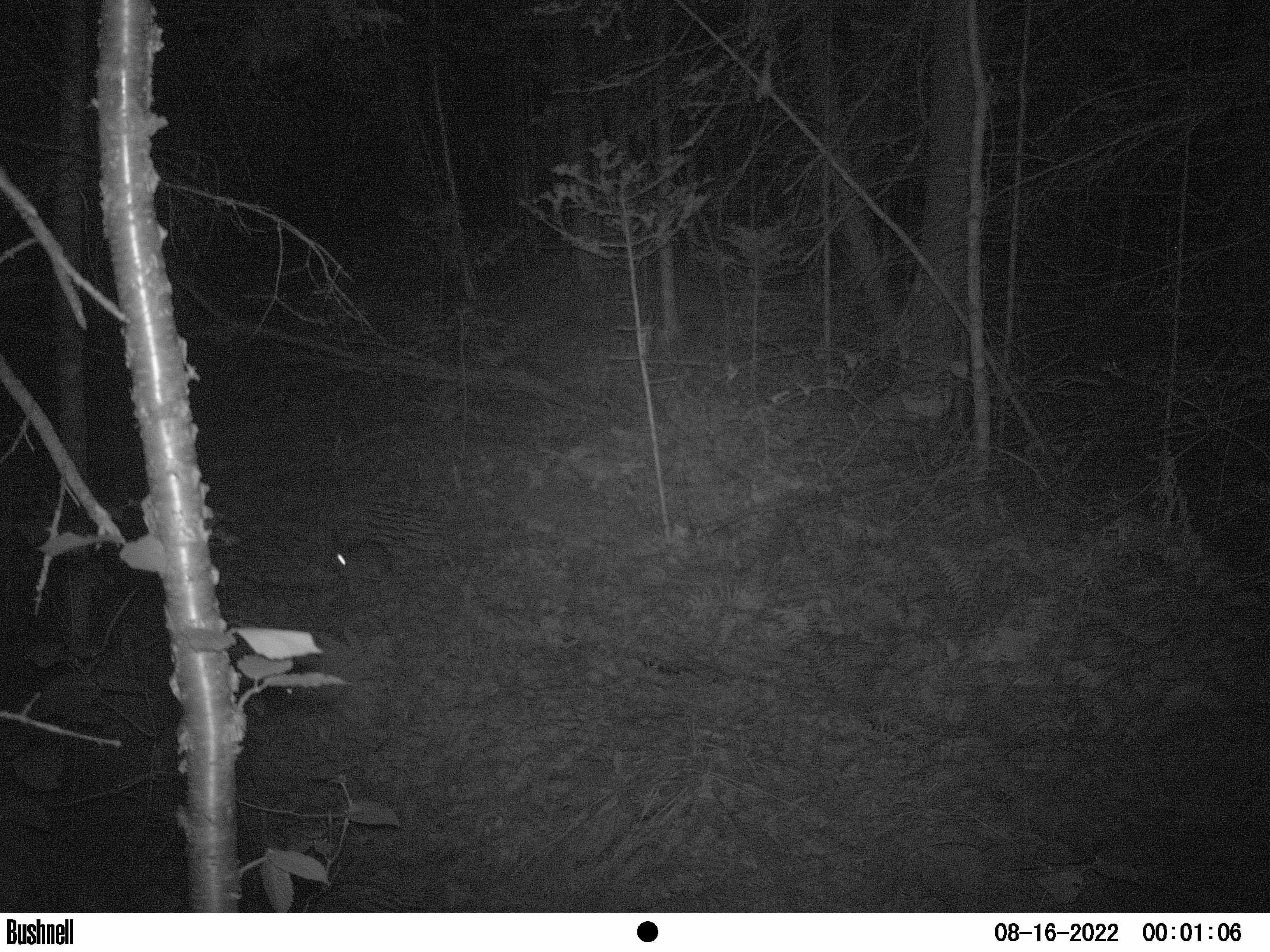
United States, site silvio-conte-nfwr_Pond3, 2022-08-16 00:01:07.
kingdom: Animalia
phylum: Chordata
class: Mammalia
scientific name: Mammalia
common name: mammal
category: mammal sp.